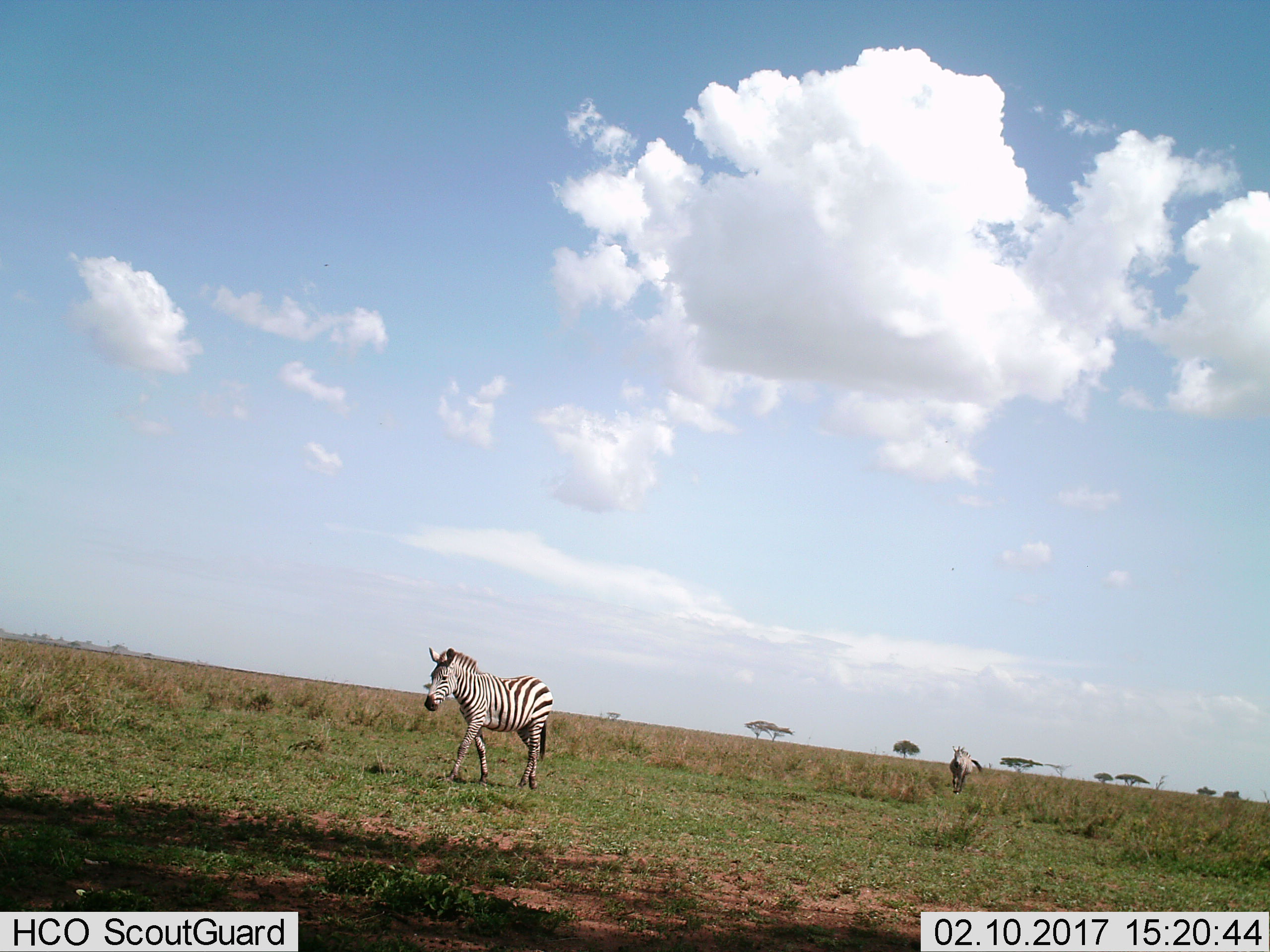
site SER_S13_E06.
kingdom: Animalia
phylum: Chordata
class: Mammalia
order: Perissodactyla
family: Equidae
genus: Equus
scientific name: Equus quagga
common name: plains zebra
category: zebraplains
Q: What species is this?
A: Zebraplains (plains zebra) (Equus quagga).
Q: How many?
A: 2.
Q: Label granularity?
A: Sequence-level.